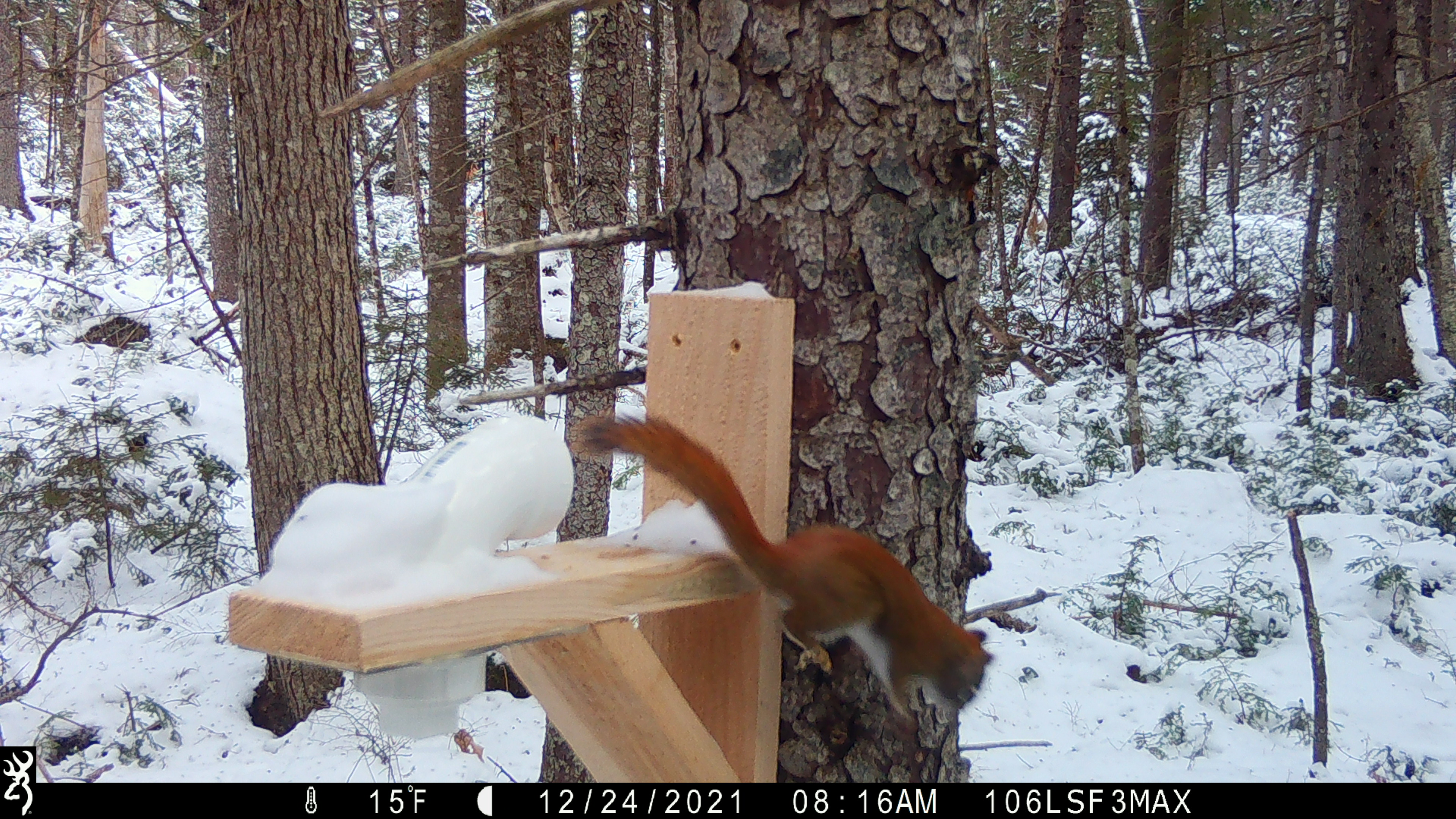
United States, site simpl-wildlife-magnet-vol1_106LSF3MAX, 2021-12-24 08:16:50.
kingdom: Animalia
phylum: Chordata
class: Mammalia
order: Rodentia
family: Sciuridae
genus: Tamiasciurus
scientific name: Tamiasciurus hudsonicus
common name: red squirrel